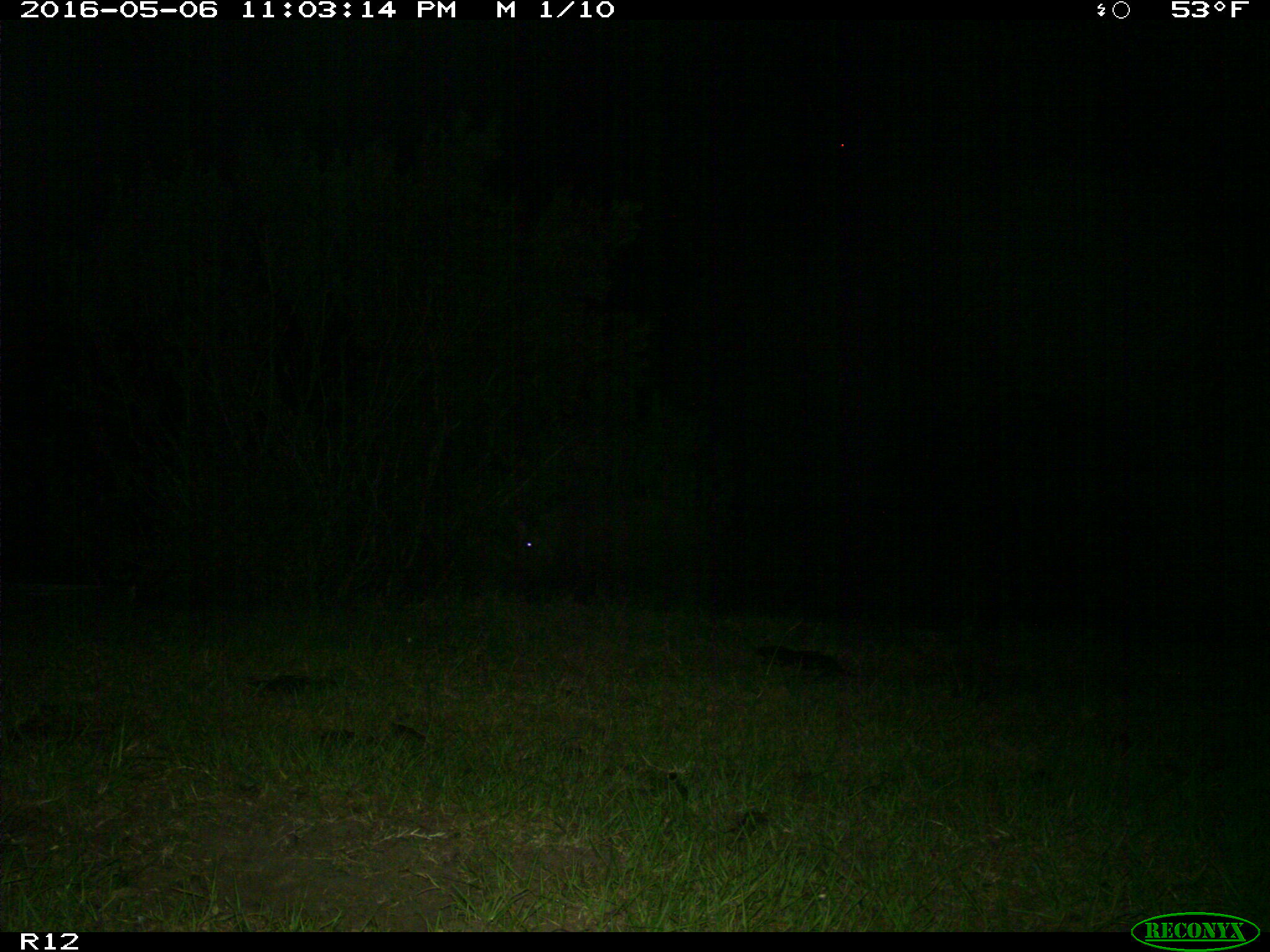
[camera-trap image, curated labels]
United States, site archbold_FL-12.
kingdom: Animalia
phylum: Chordata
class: Mammalia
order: Artiodactyla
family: Suidae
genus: Sus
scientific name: Sus scrofa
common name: wild boar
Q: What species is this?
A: Sus scrofa (wild boar).